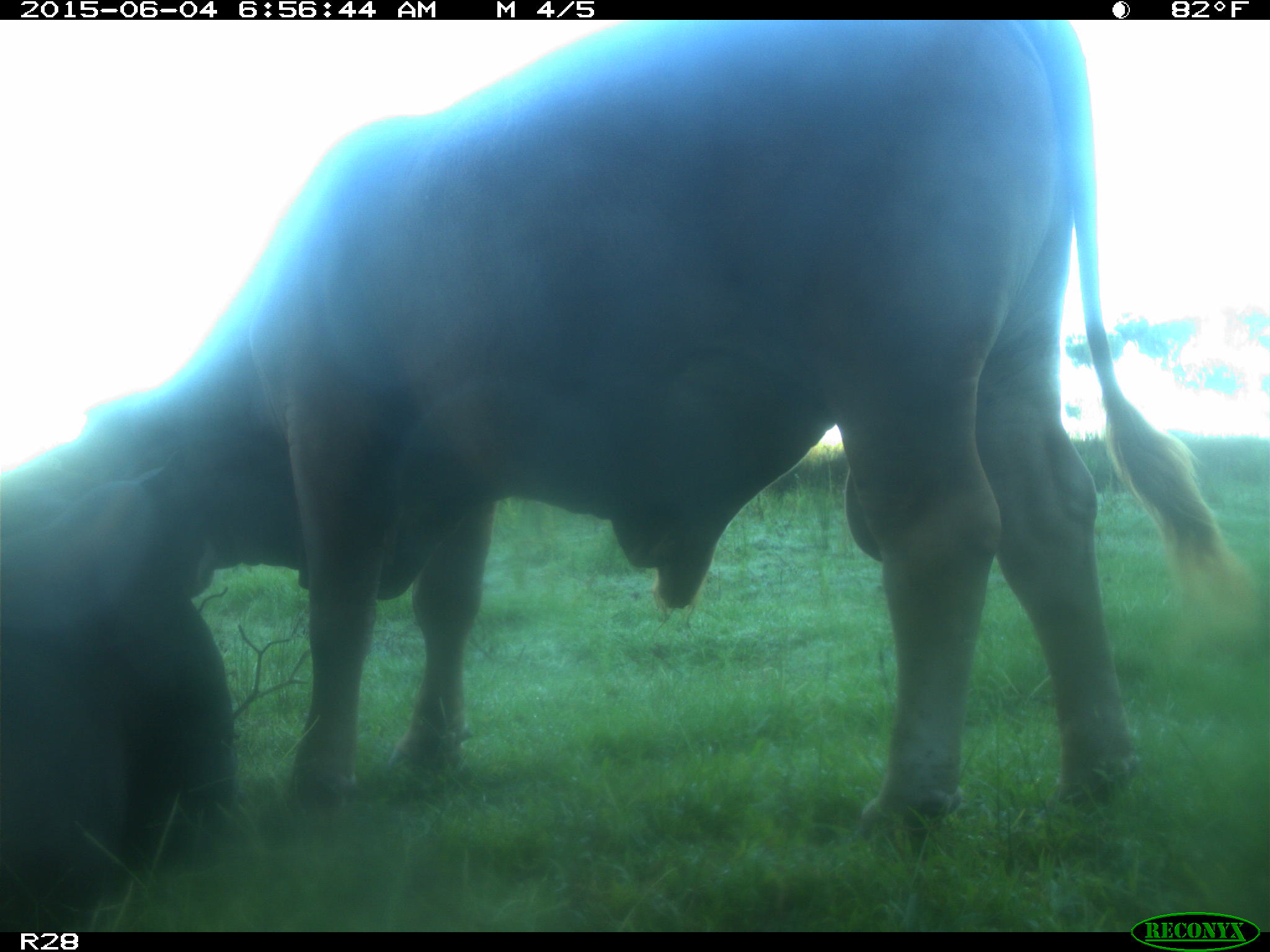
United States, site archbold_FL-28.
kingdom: Animalia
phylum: Chordata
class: Mammalia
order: Artiodactyla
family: Bovidae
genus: Bos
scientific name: Bos taurus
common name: domestic cow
Bos taurus (domestic cow).